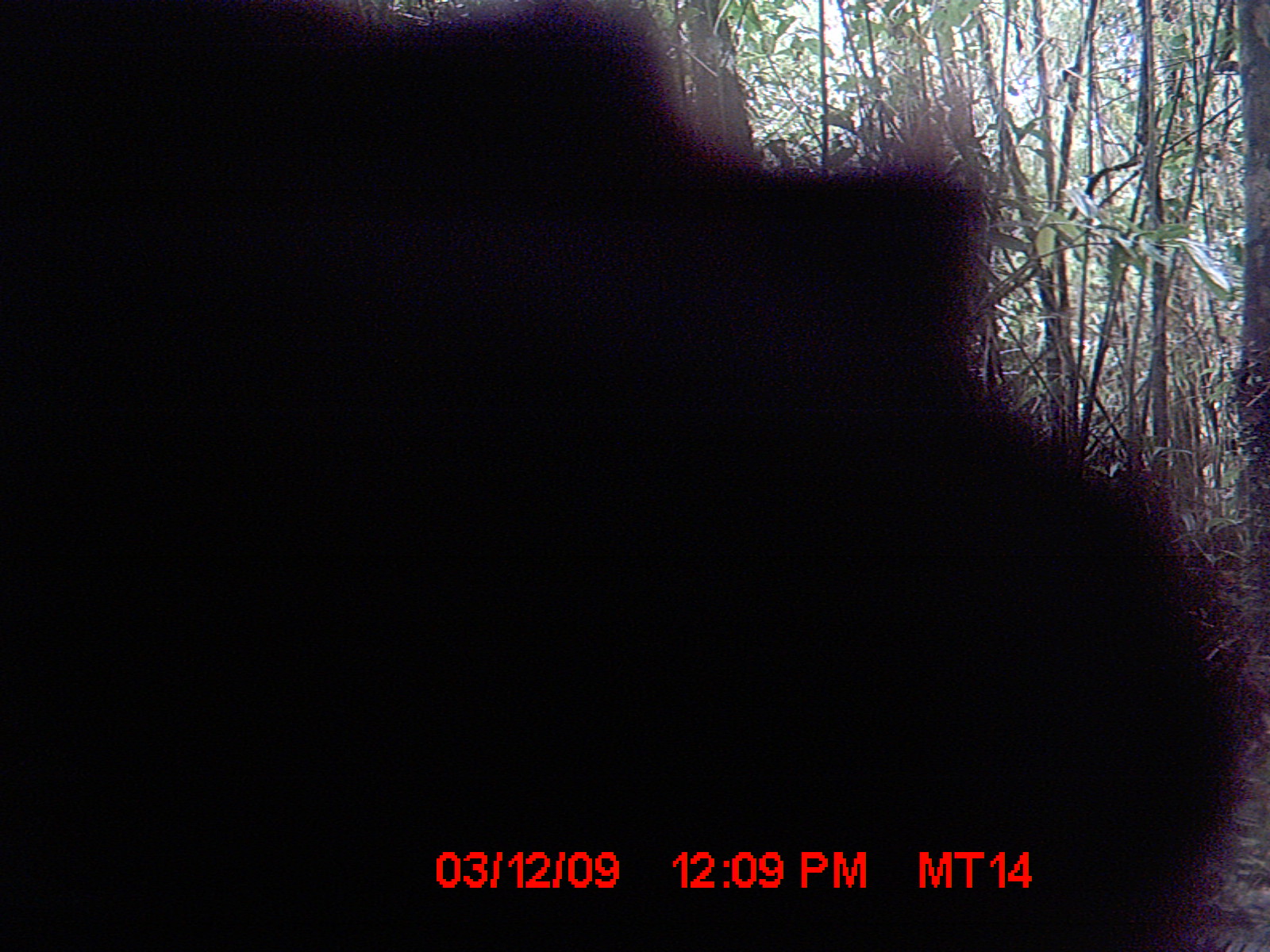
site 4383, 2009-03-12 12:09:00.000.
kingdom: Animalia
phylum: Chordata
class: Mammalia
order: Carnivora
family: Eupleridae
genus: Cryptoprocta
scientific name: Cryptoprocta ferox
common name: fossa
Cryptoprocta ferox (fossa), count 1.